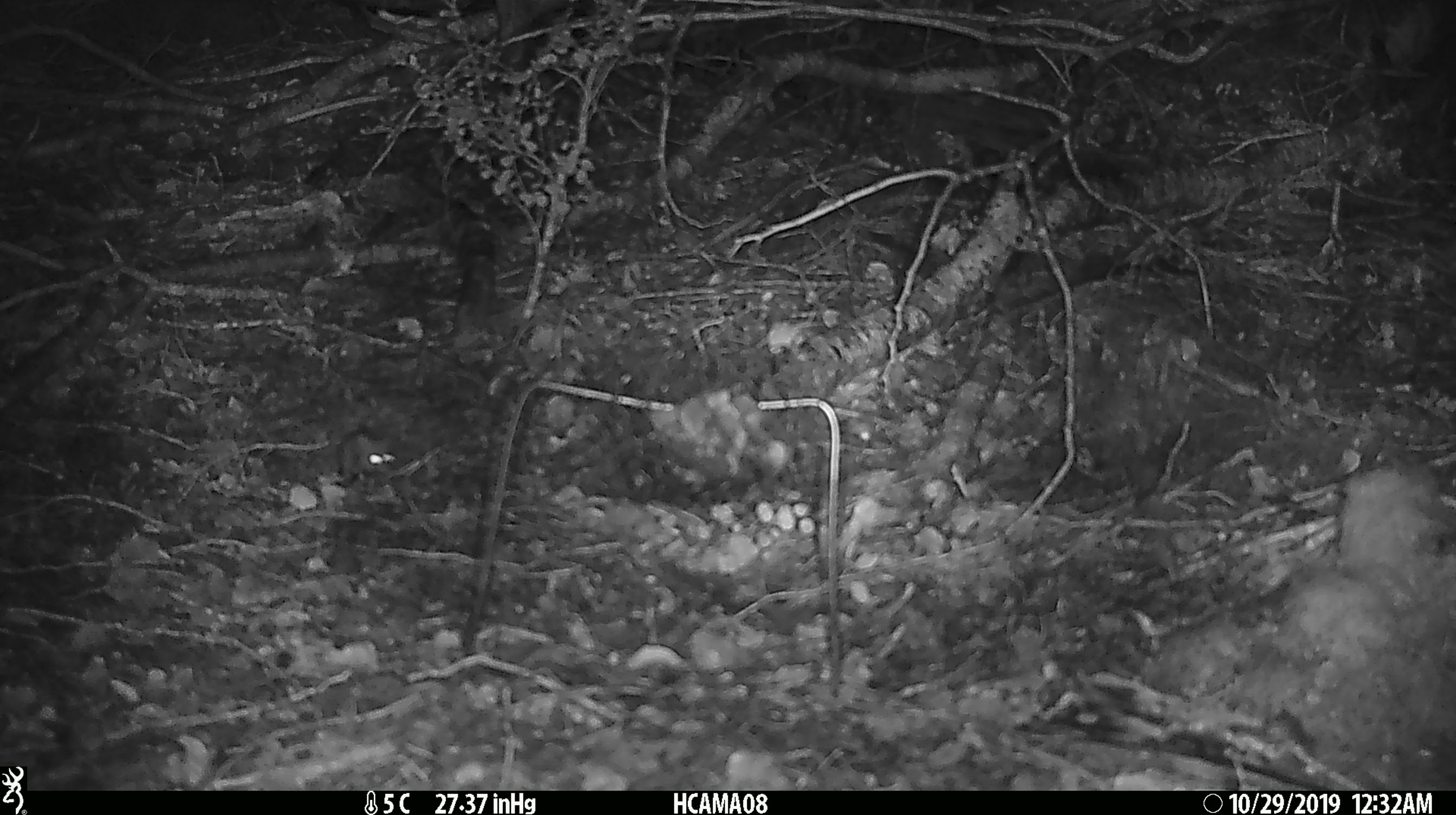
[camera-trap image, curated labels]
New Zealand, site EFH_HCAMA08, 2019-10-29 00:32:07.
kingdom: Animalia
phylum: Chordata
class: Mammalia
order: Rodentia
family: Muridae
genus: Mus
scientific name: Mus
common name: mouse